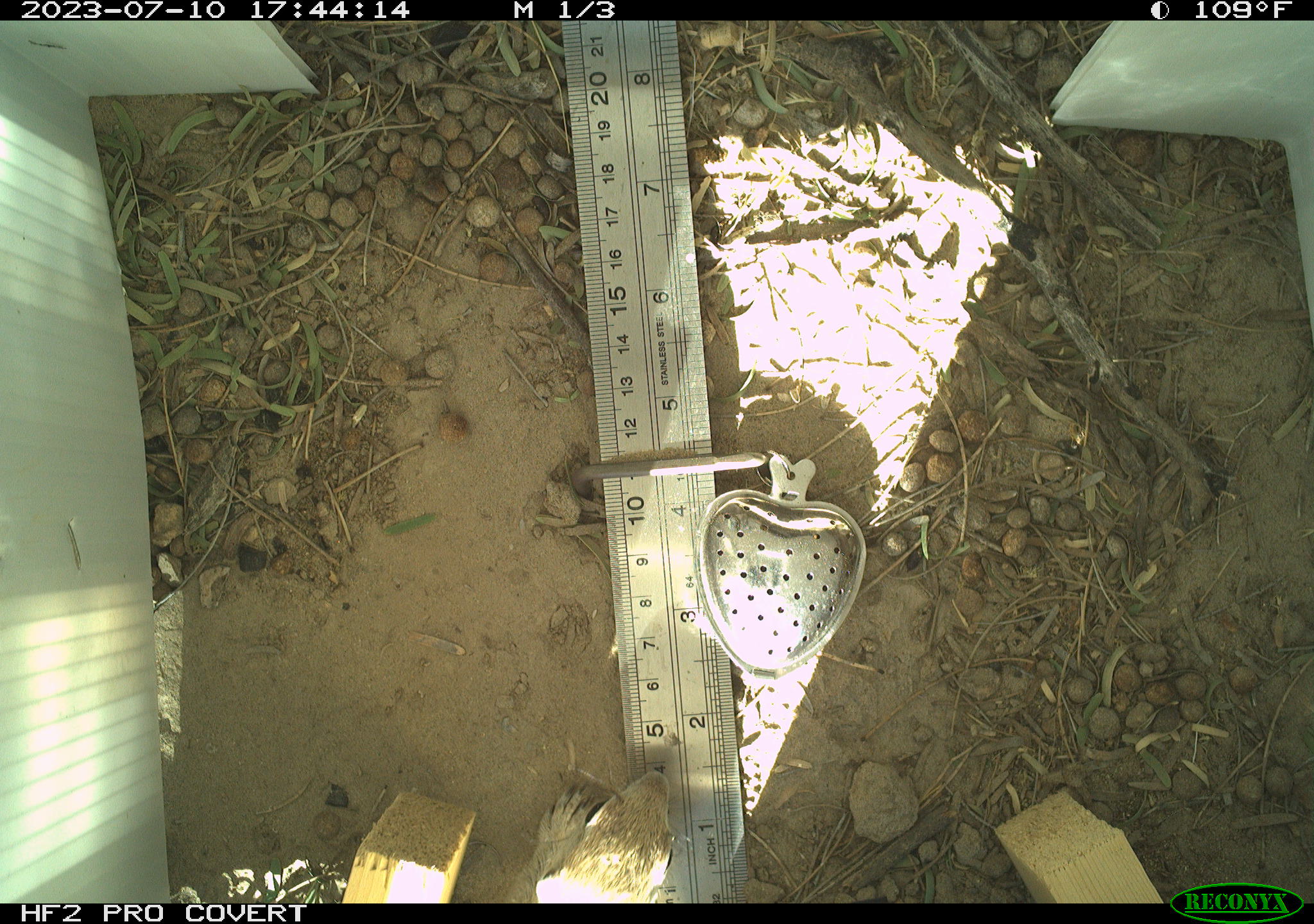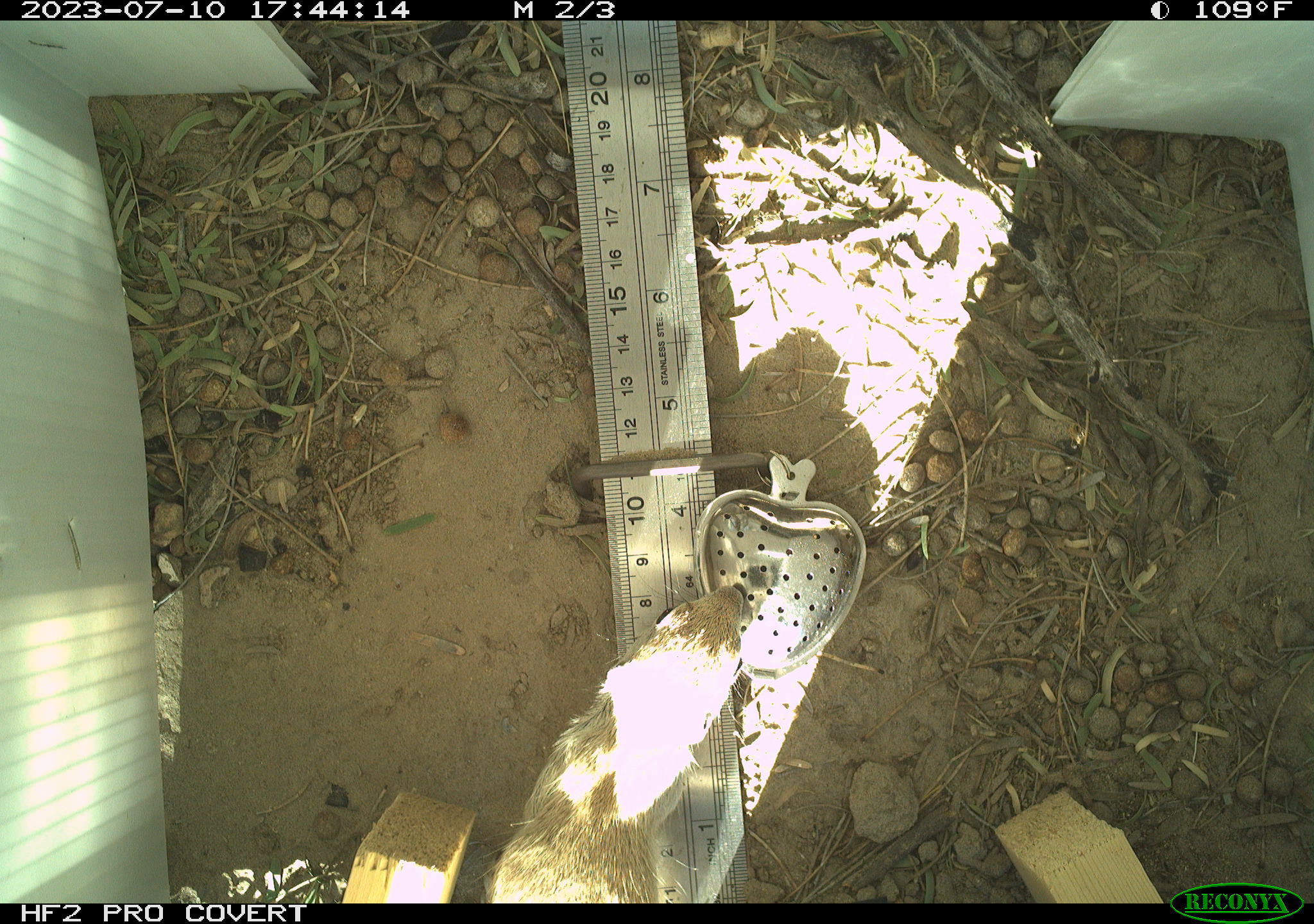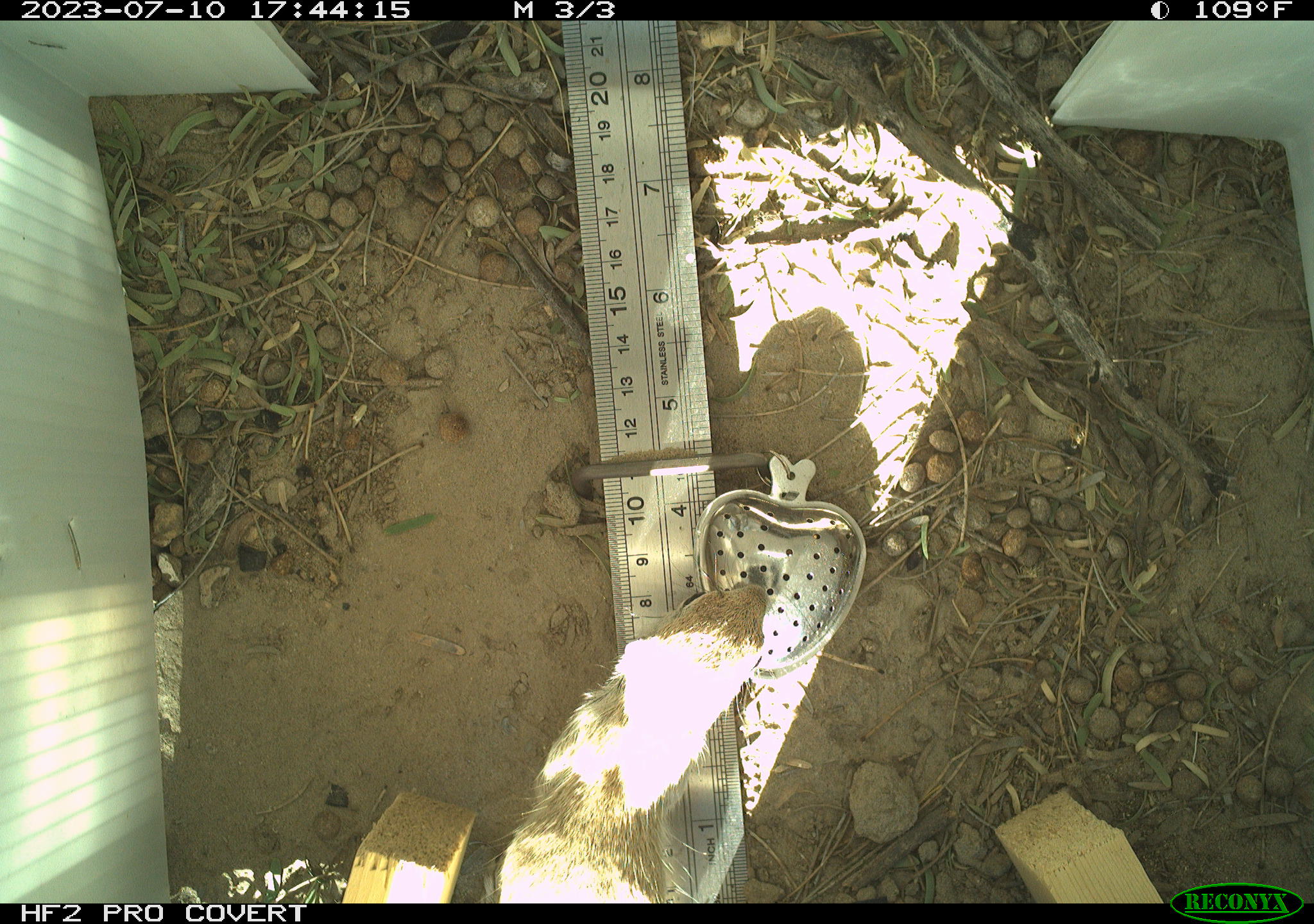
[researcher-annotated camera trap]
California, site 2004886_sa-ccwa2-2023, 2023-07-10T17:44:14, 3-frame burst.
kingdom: Animalia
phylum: Chordata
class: Mammalia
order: Rodentia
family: Sciuridae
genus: Xerospermophilus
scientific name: Xerospermophilus tereticaudus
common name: round-tailed ground squirrel